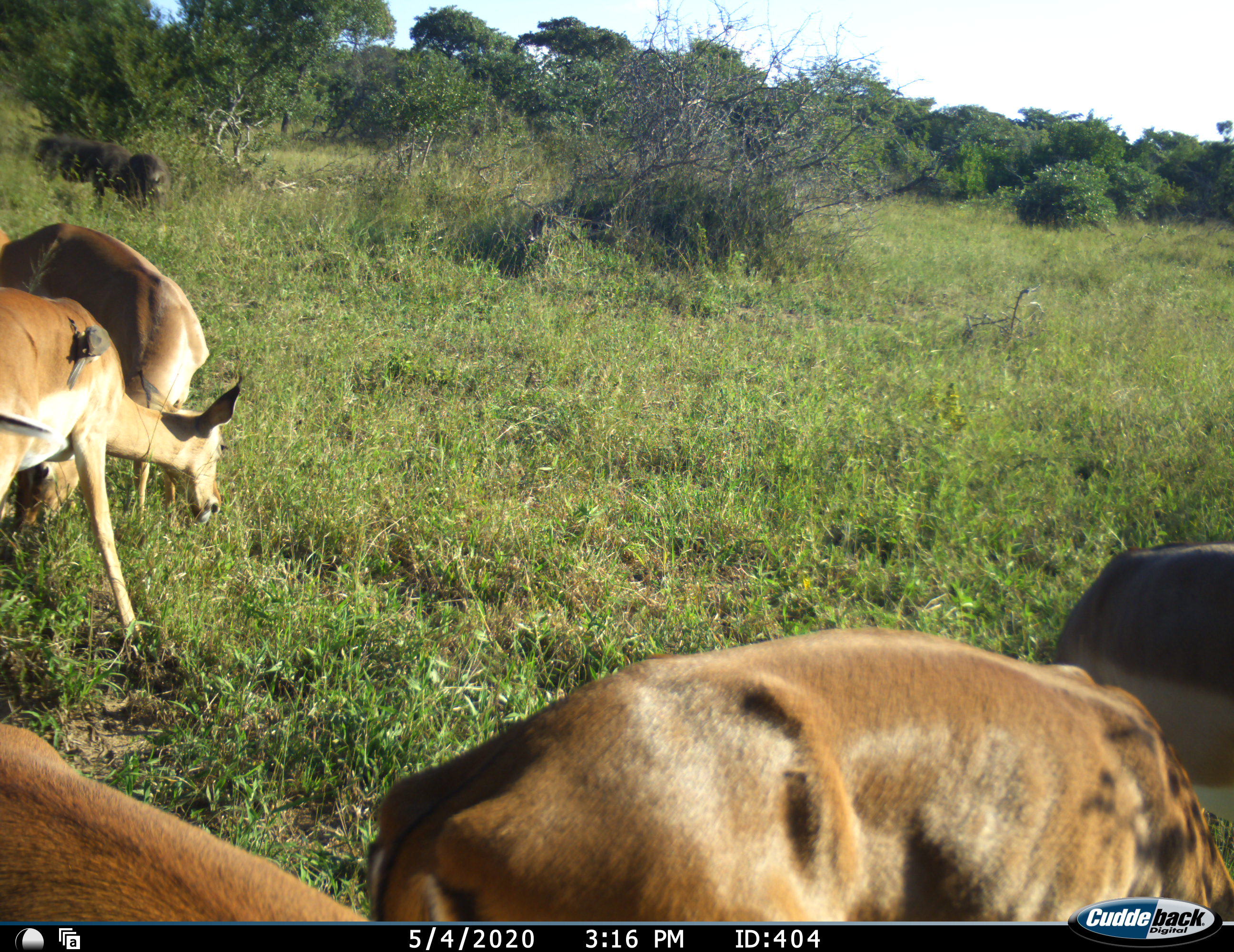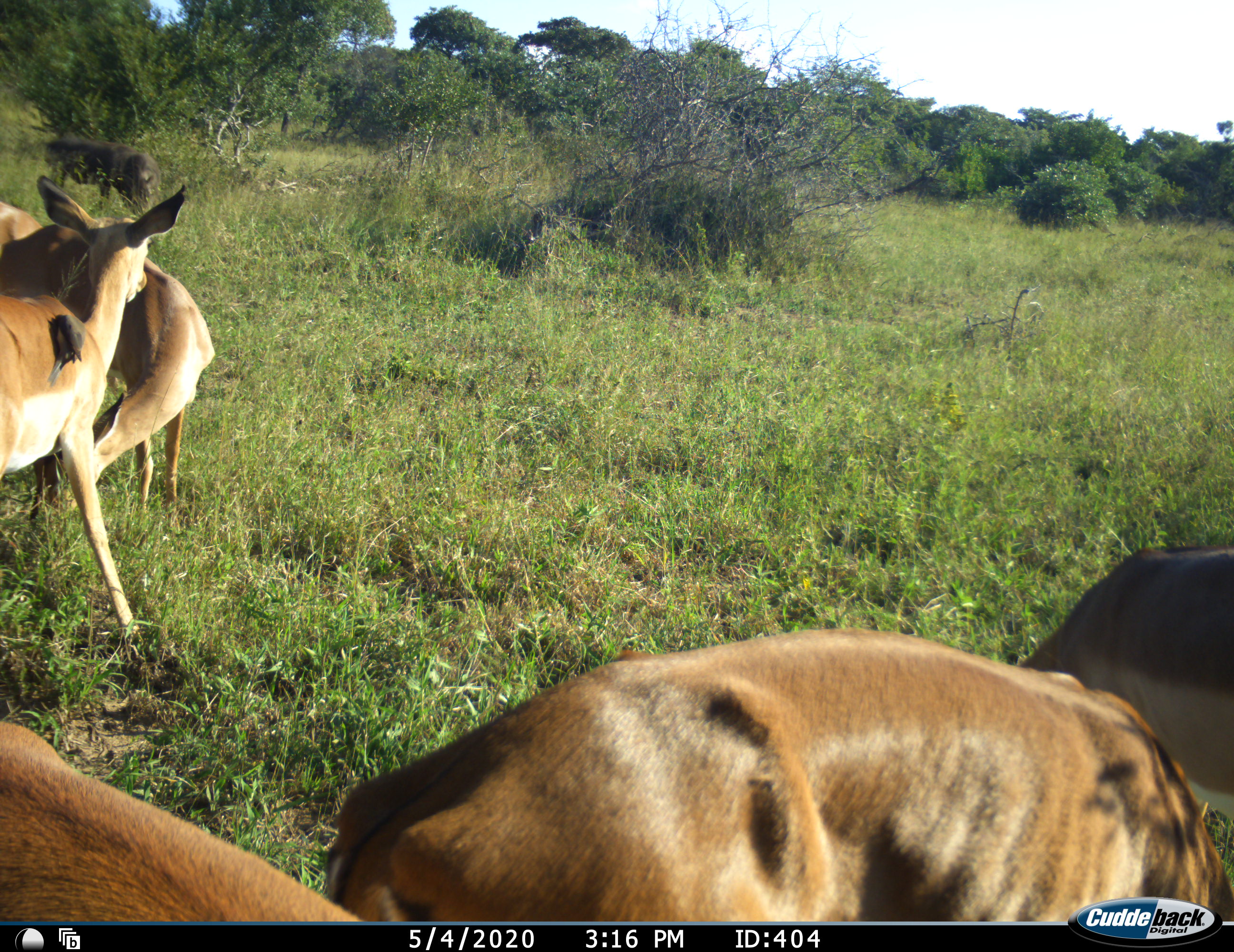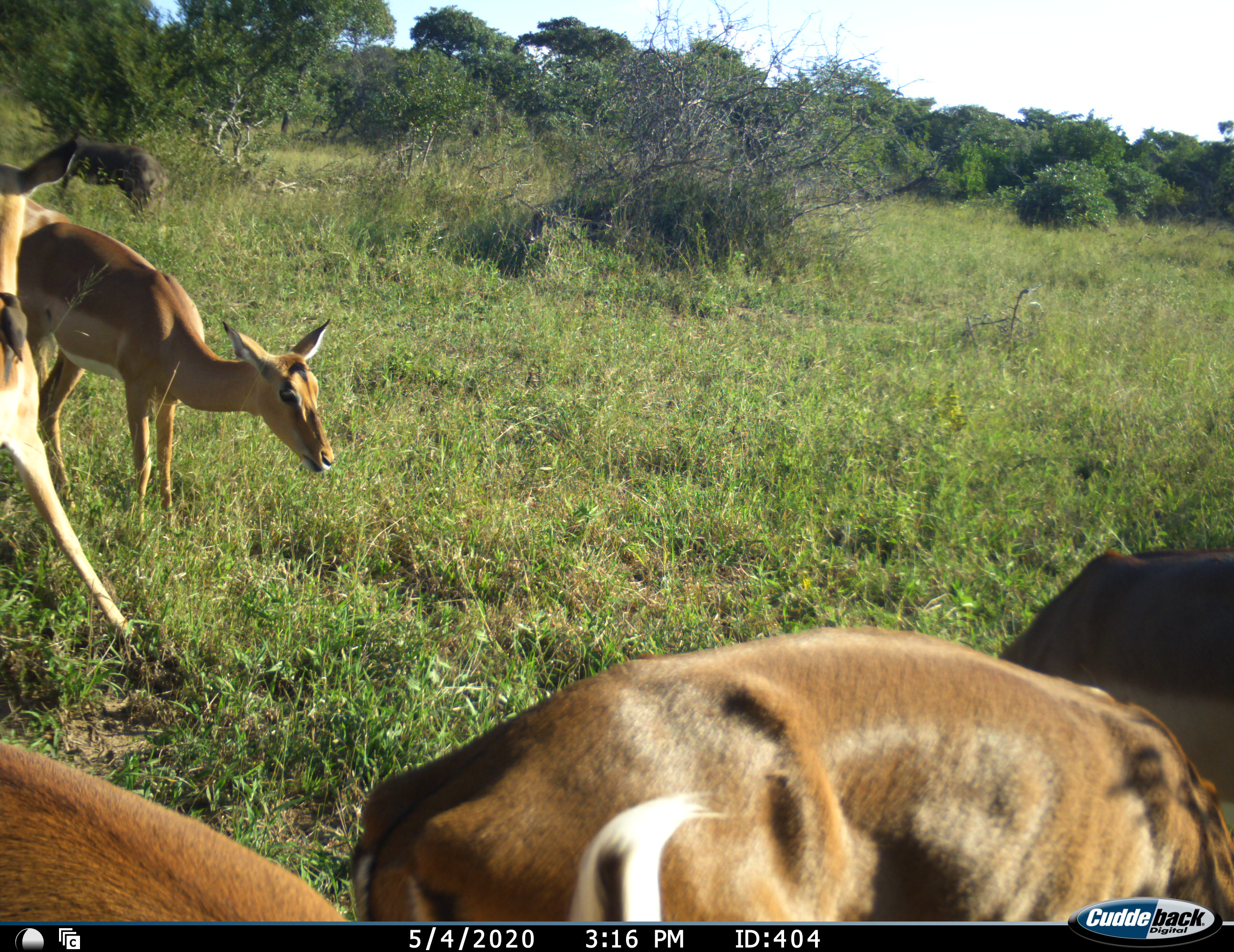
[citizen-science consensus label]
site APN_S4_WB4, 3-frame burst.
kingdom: Animalia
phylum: Chordata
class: Aves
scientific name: Aves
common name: bird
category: birdother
Birdother (bird) (Aves), count 1. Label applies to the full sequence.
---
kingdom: Animalia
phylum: Chordata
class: Mammalia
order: Artiodactyla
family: Bovidae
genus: Aepyceros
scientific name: Aepyceros melampus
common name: impala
Impala (Aepyceros melampus), count 5. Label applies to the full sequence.